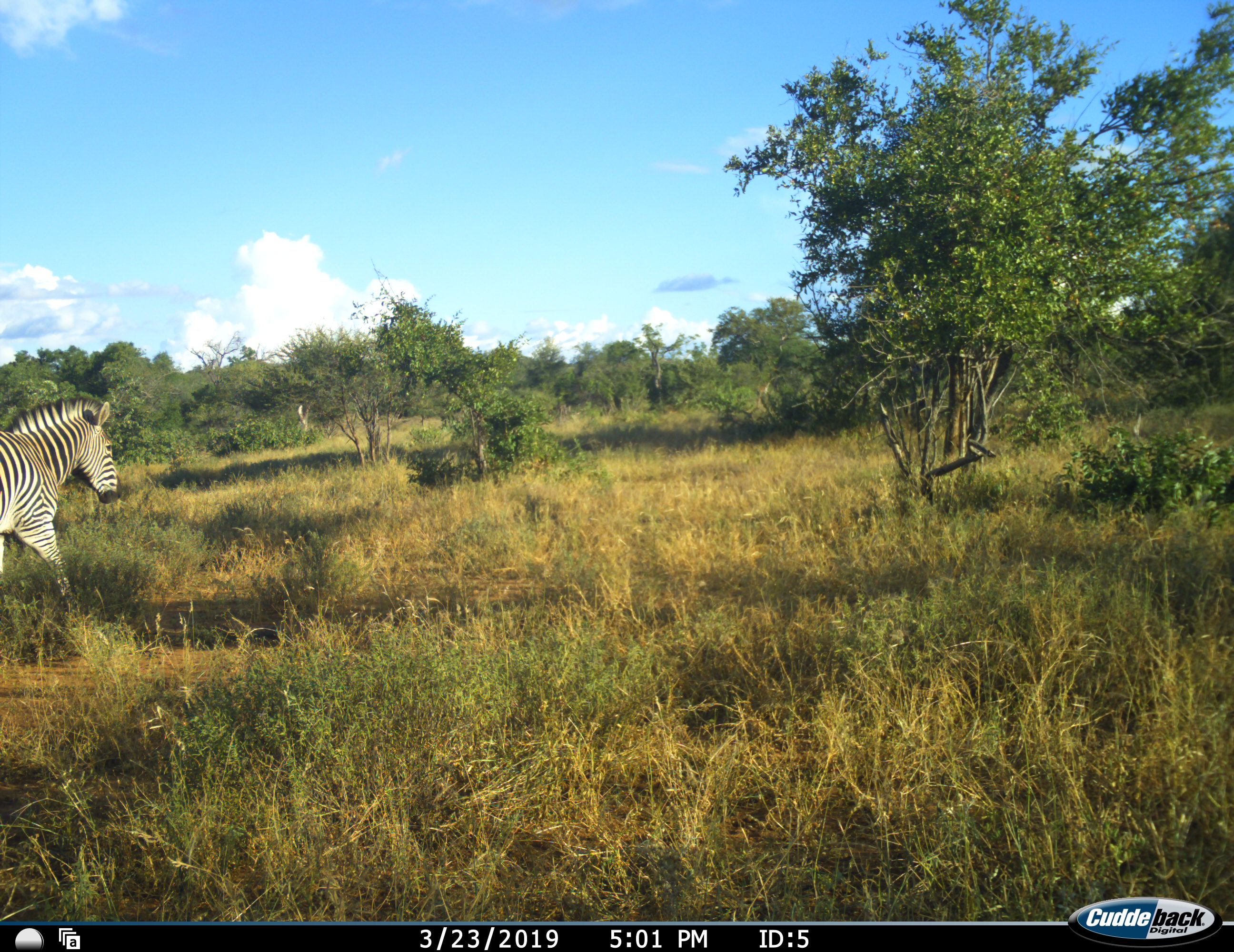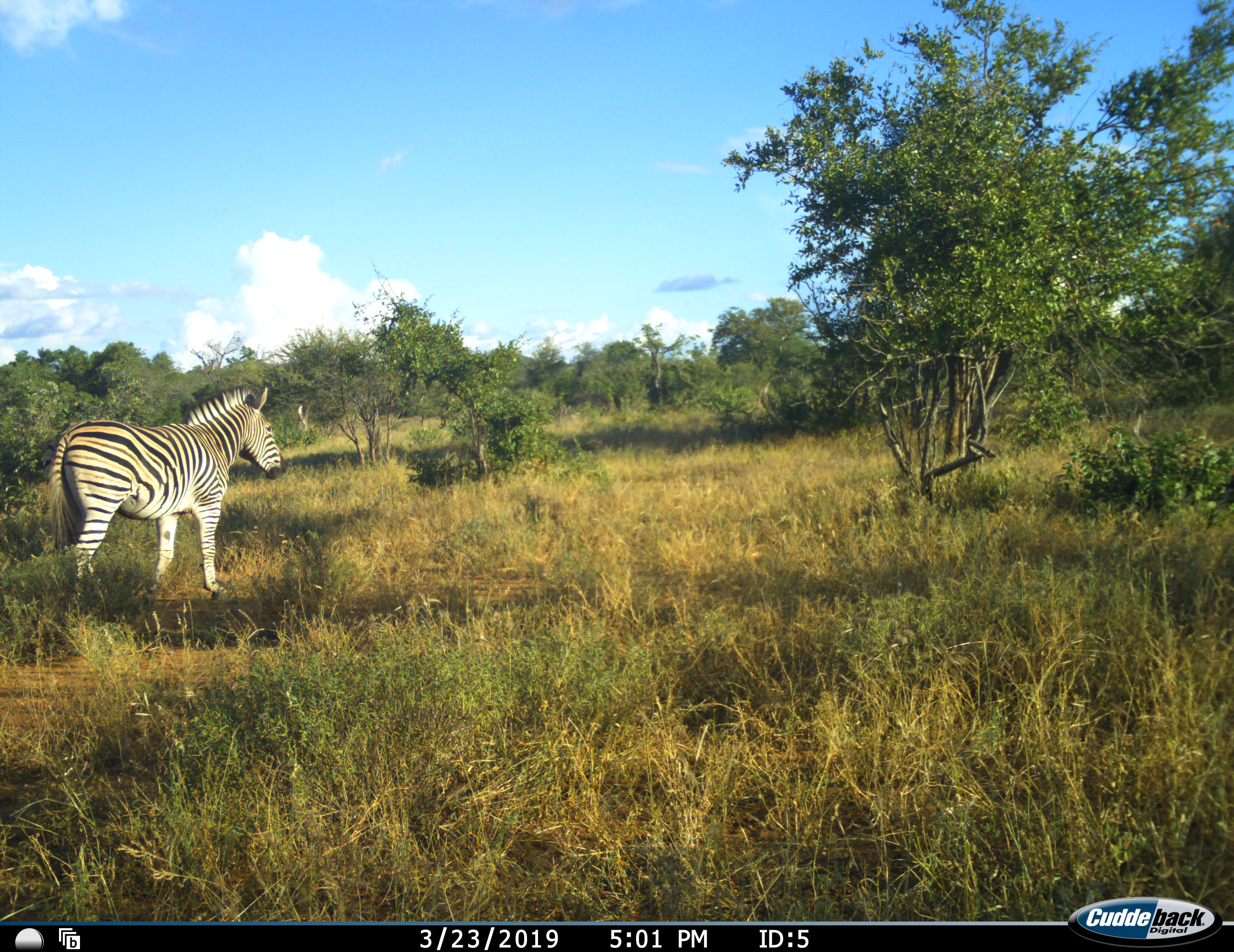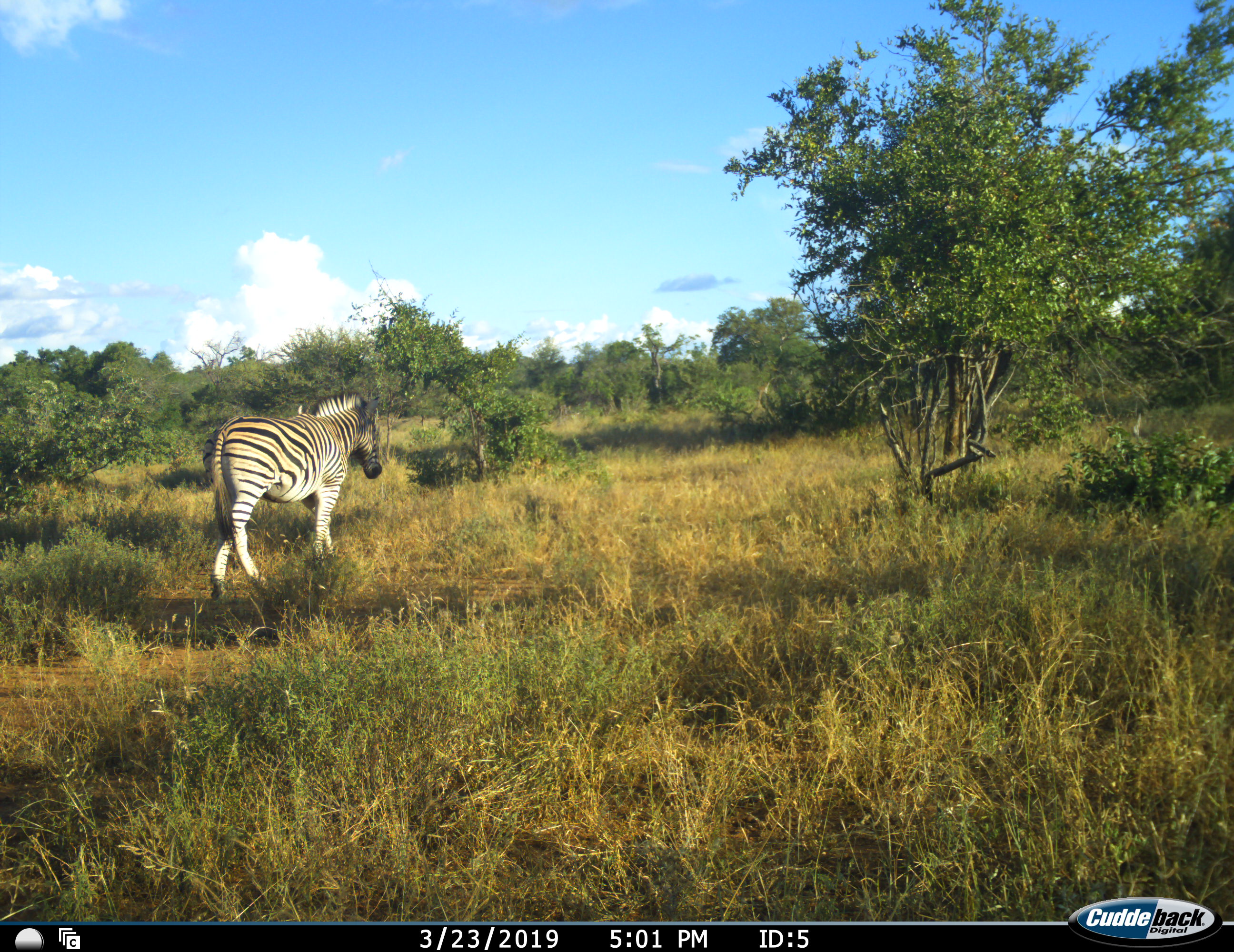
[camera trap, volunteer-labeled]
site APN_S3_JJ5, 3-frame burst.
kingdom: Animalia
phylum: Chordata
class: Mammalia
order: Perissodactyla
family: Equidae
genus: Equus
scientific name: Equus quagga burchellii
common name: burchell's zebra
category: zebraburchells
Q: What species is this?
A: Zebraburchells (burchell's zebra) (Equus quagga burchellii).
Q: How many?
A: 1.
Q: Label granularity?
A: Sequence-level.